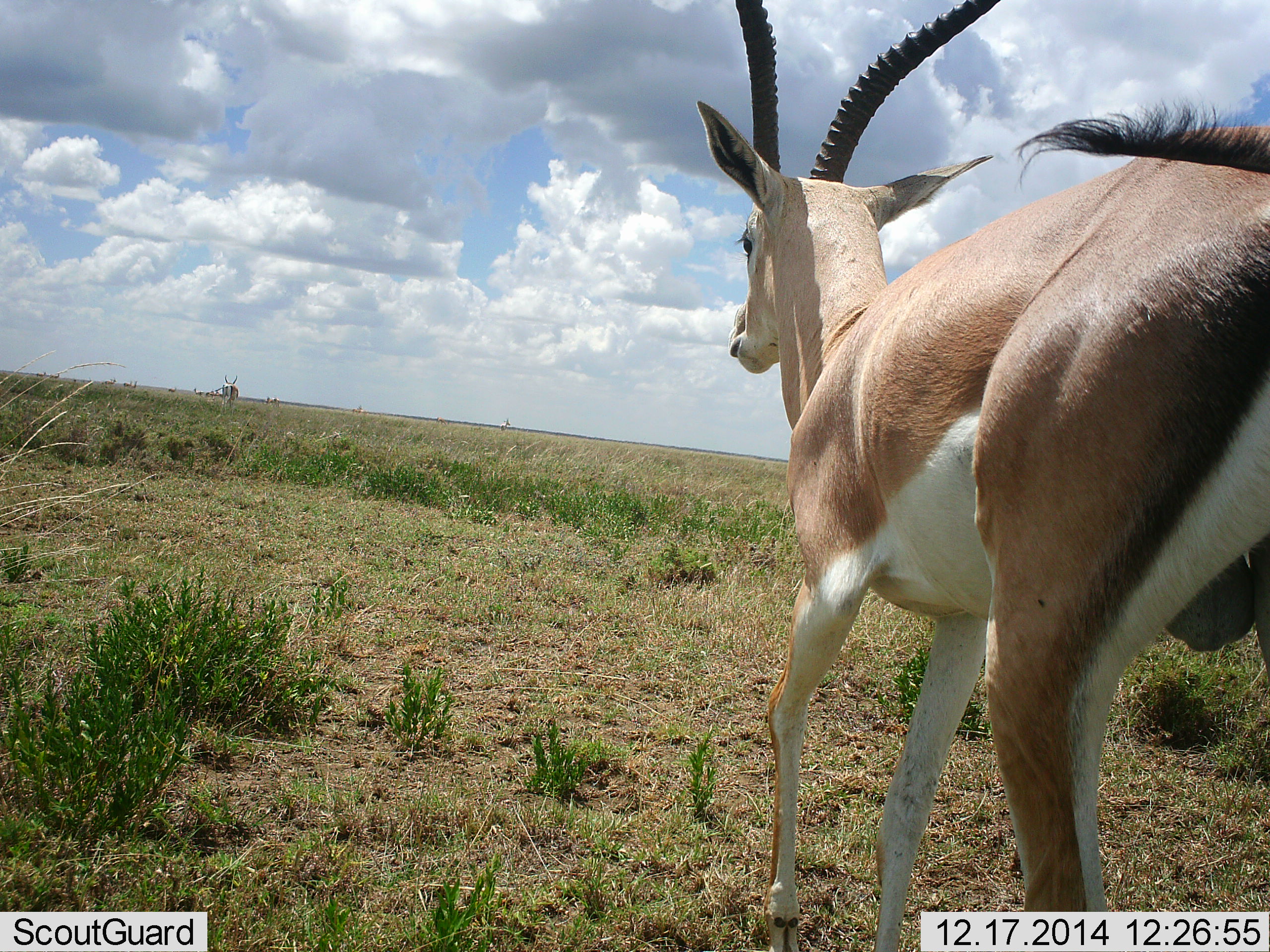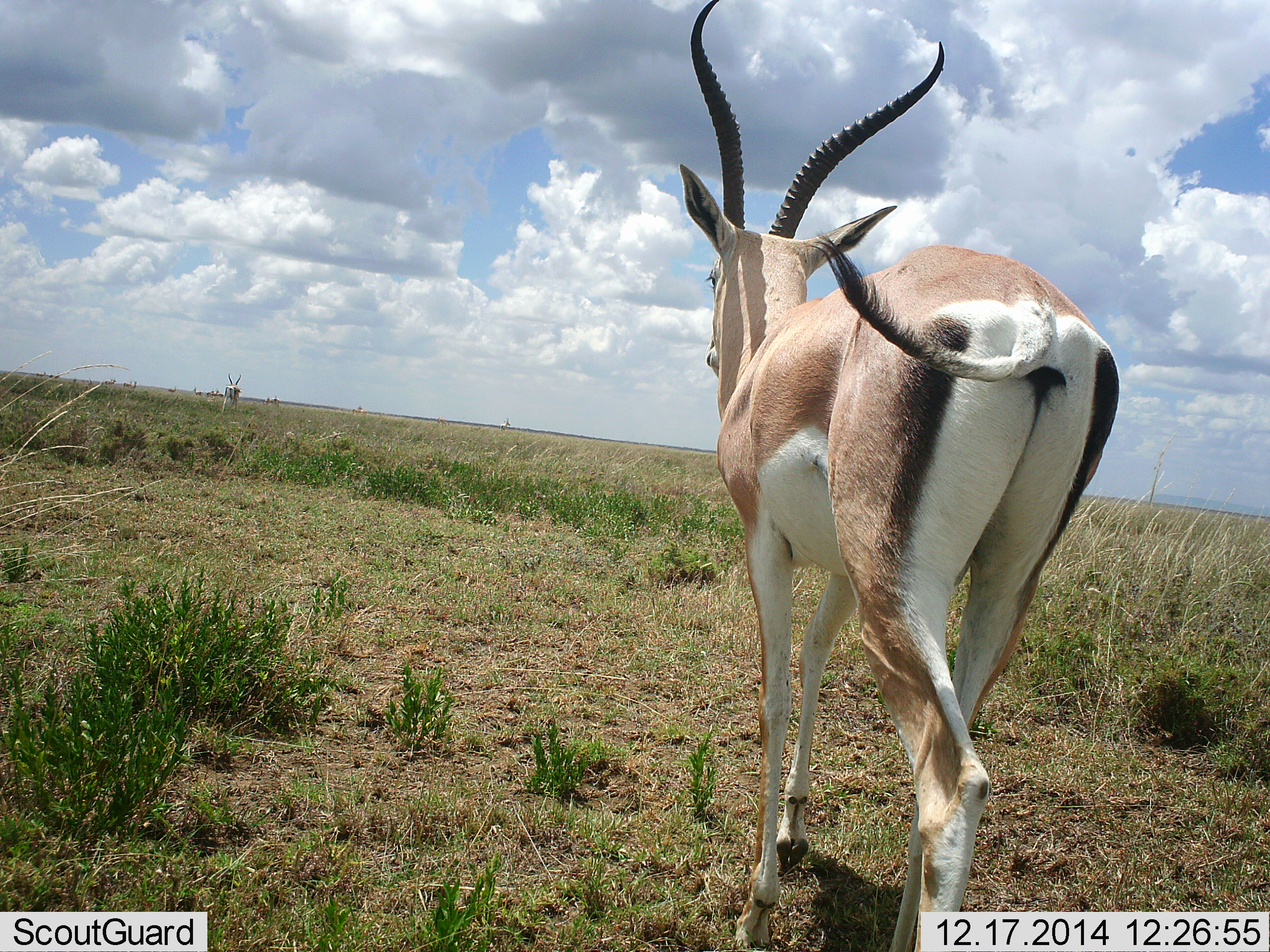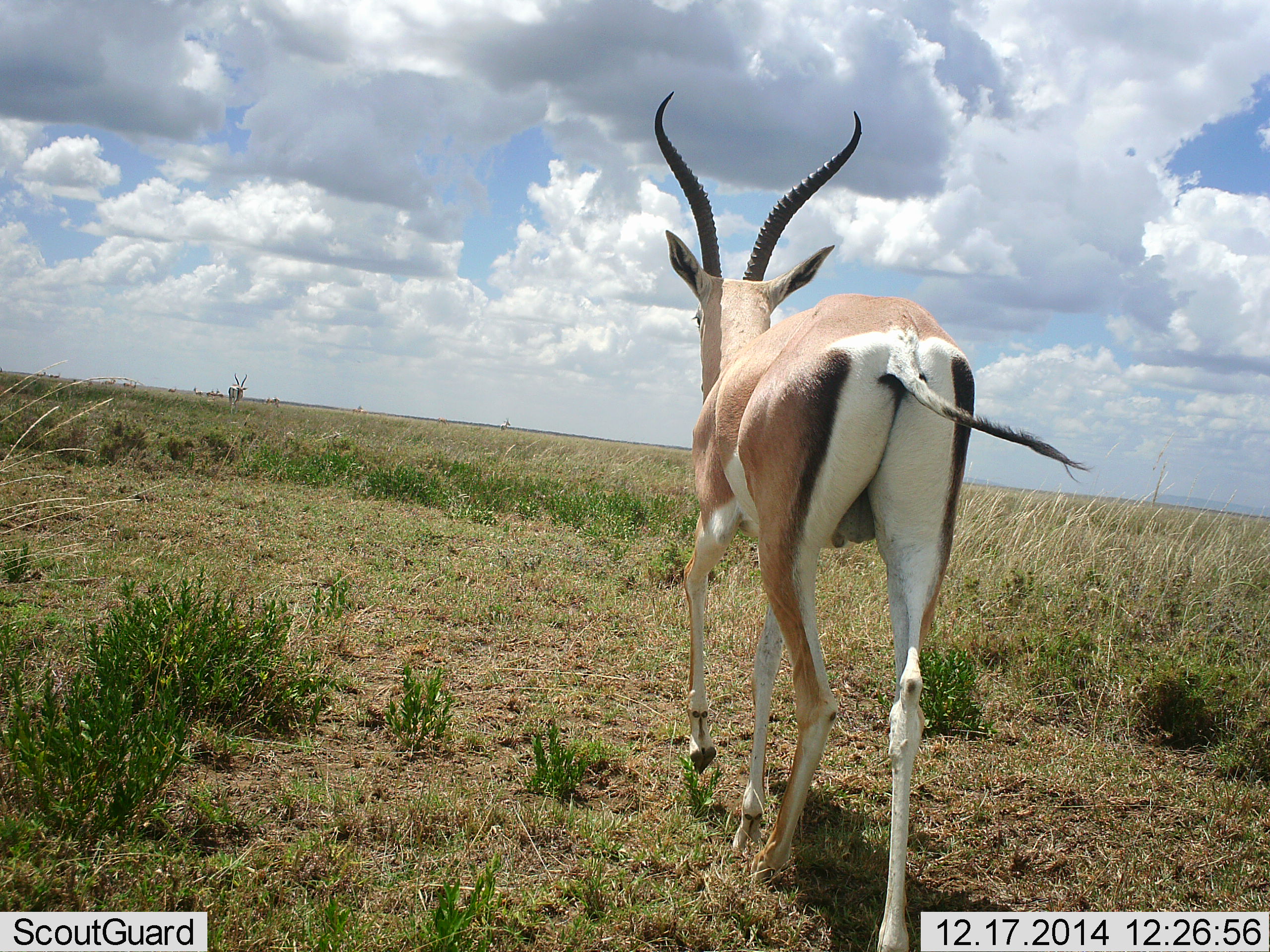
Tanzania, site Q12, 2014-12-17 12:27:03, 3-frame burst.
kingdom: Animalia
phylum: Chordata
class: Mammalia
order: Artiodactyla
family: Bovidae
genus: Nanger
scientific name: Nanger granti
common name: grant's gazelle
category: gazellegrants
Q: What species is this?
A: Gazellegrants (grant's gazelle) (Nanger granti).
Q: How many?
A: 2.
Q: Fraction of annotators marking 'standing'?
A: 10%.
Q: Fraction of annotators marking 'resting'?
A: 0%.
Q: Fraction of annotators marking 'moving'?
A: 100%.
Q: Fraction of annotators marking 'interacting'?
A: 0%.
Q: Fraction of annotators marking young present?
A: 0%.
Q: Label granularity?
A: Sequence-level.